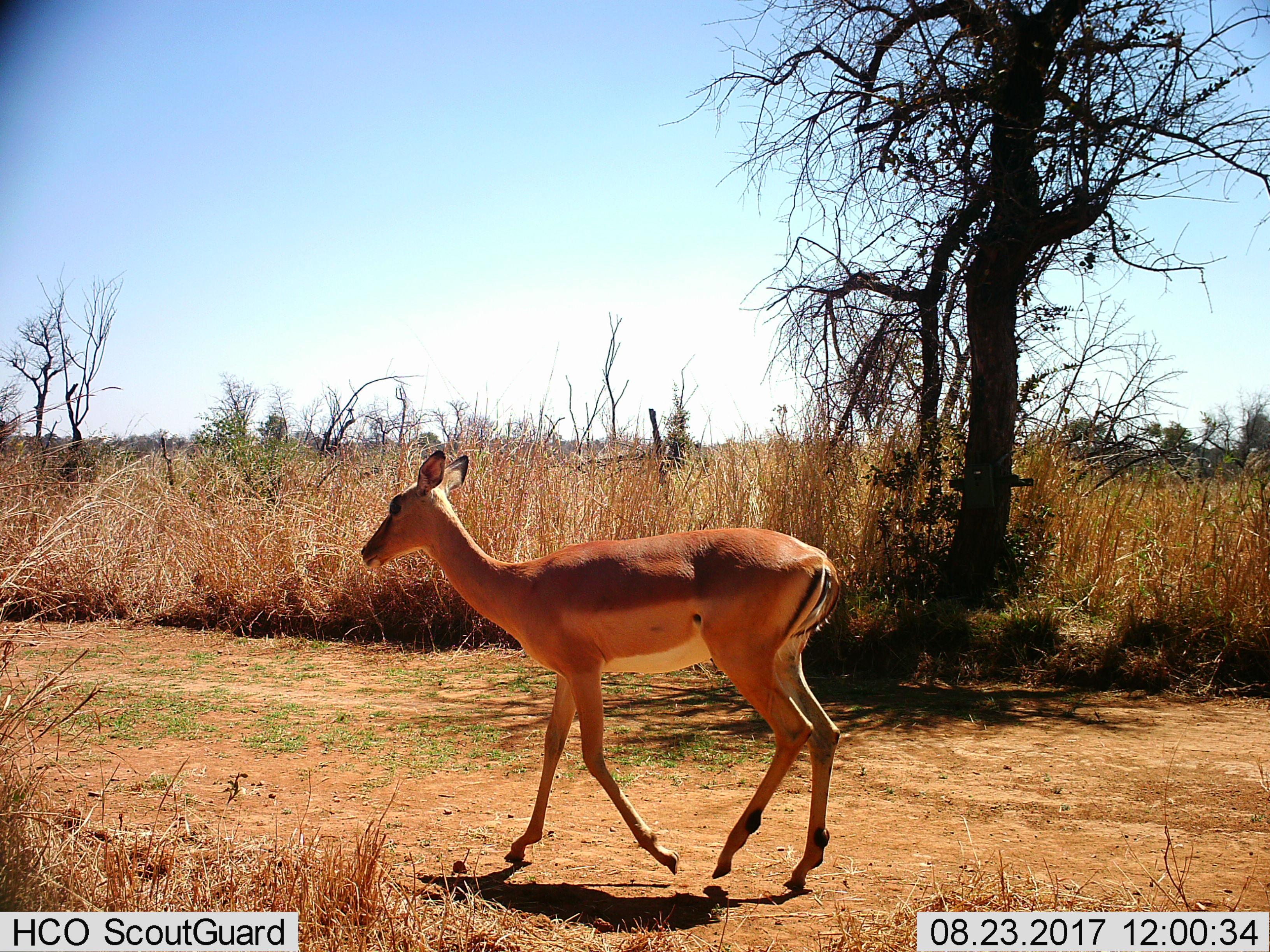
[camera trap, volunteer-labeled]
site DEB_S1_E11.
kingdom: Animalia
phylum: Chordata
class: Mammalia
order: Artiodactyla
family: Bovidae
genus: Aepyceros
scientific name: Aepyceros melampus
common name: impala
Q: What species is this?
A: Impala (Aepyceros melampus).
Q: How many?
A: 1.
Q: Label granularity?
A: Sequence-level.